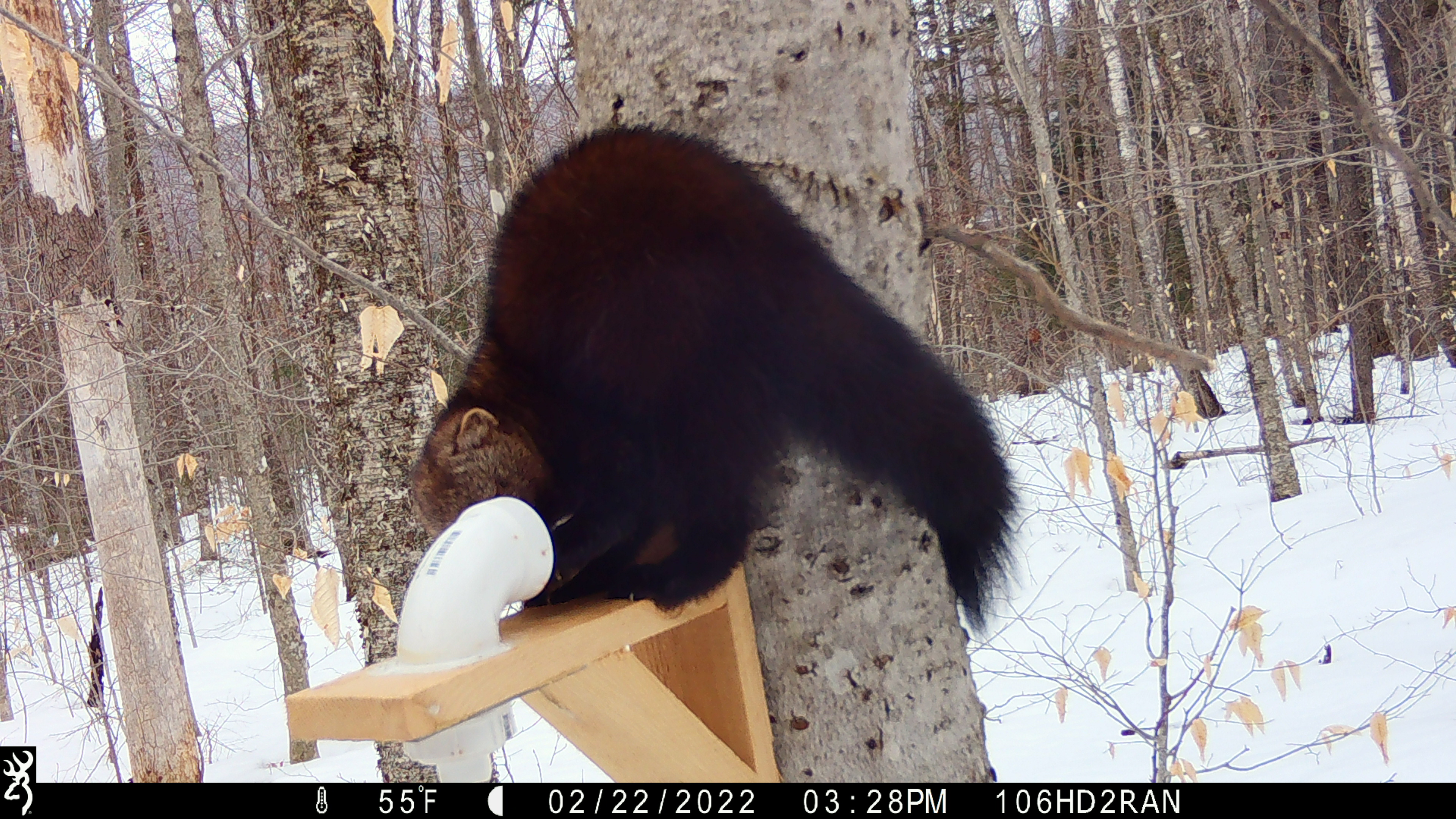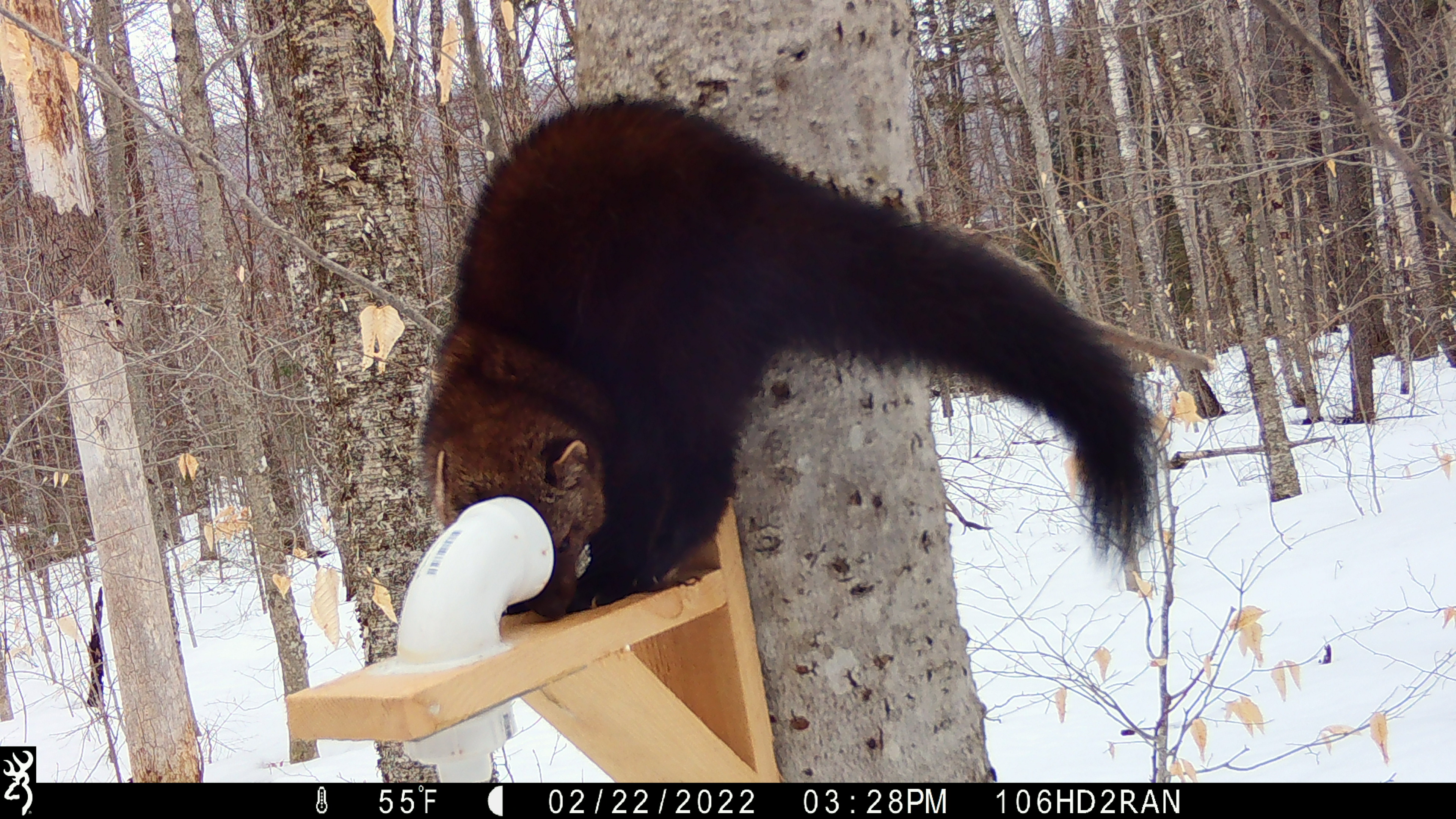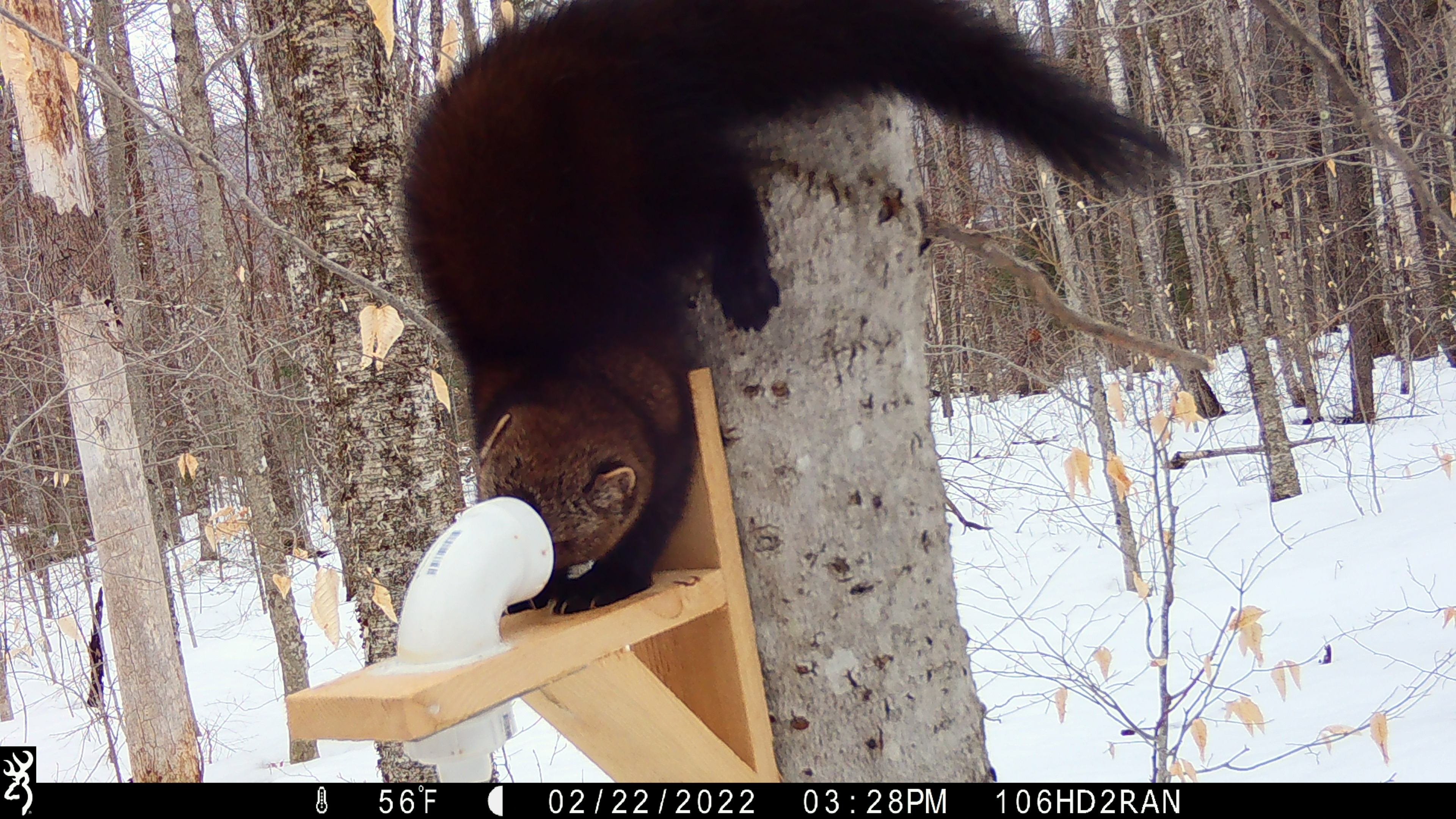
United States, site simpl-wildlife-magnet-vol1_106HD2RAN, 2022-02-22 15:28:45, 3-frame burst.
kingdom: Animalia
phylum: Chordata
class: Mammalia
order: Carnivora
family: Mustelidae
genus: Pekania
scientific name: Pekania pennanti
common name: fisher